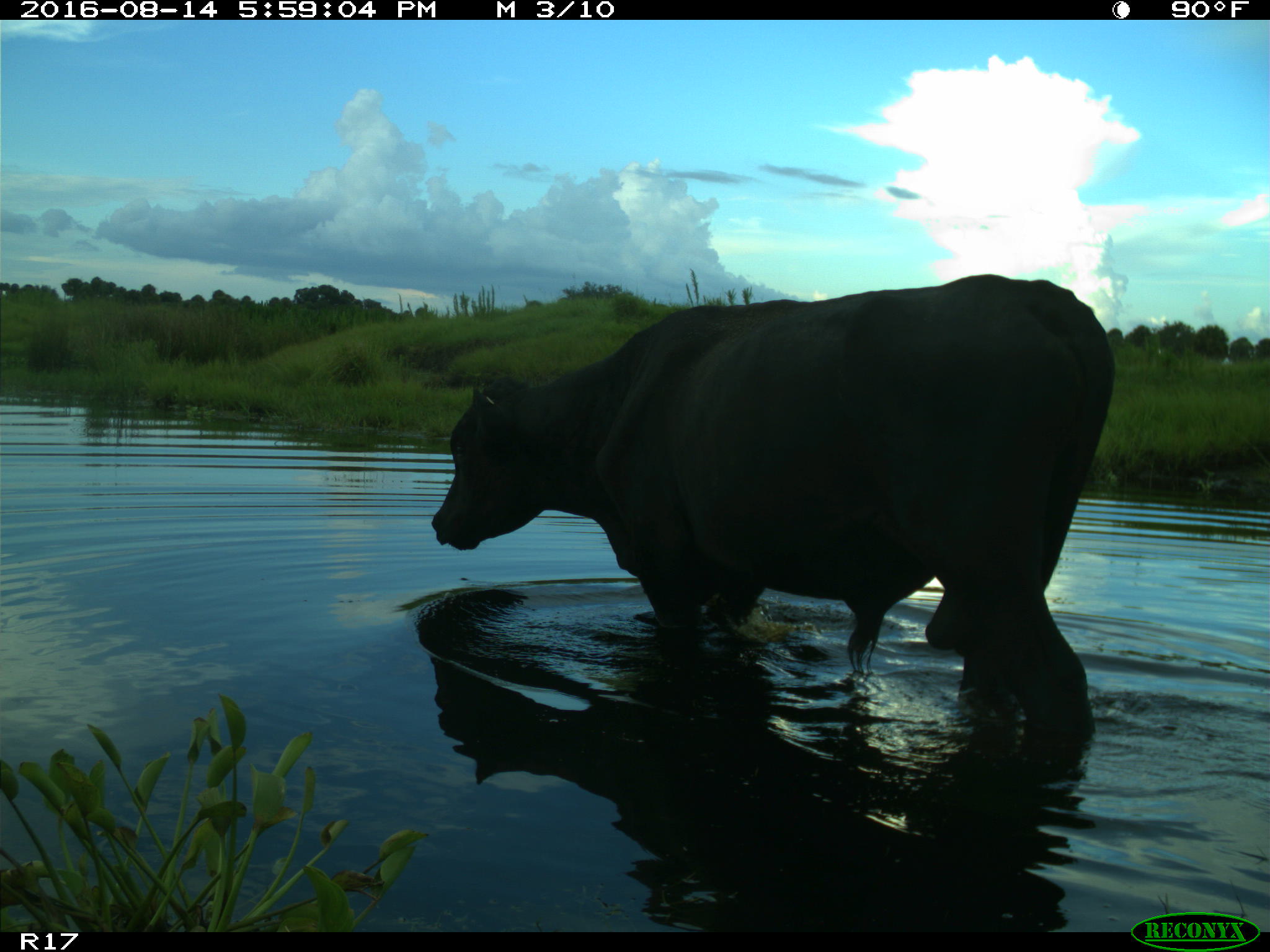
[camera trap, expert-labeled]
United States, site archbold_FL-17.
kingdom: Animalia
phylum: Chordata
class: Mammalia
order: Artiodactyla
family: Bovidae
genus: Bos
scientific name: Bos taurus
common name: domestic cow